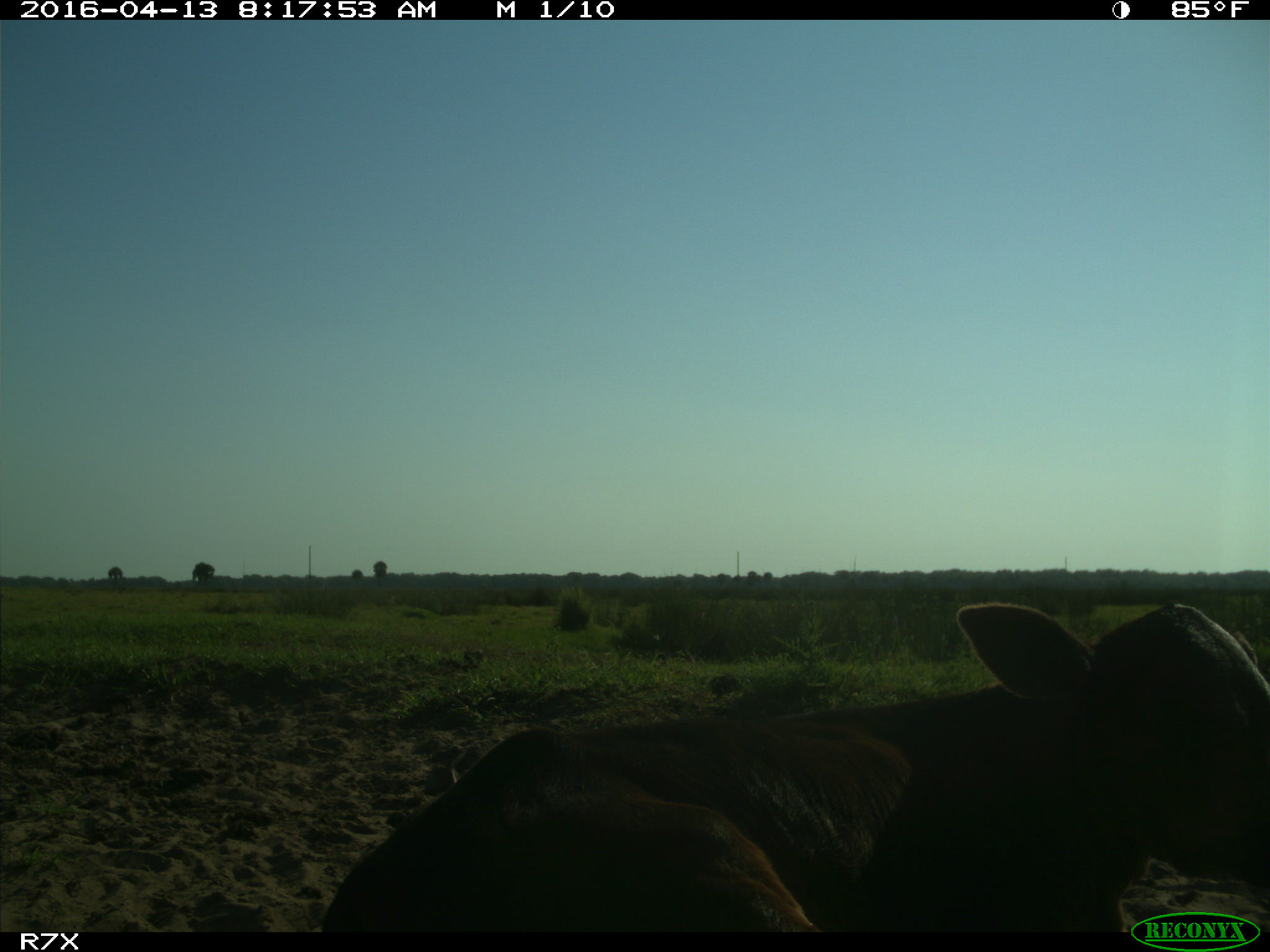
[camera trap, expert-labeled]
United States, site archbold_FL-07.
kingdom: Animalia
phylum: Chordata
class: Mammalia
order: Artiodactyla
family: Bovidae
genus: Bos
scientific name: Bos taurus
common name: domestic cow